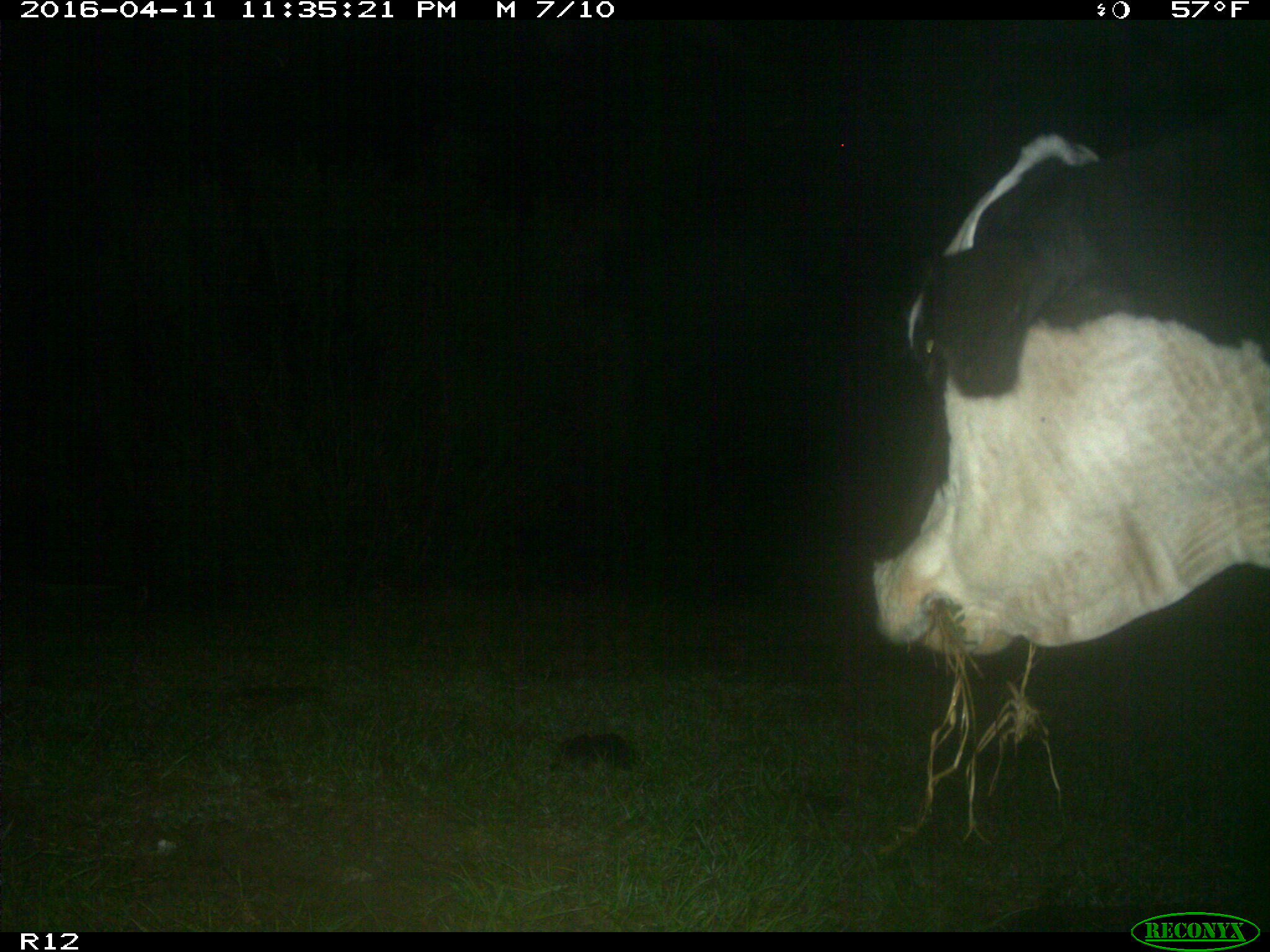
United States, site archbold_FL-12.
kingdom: Animalia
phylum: Chordata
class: Mammalia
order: Artiodactyla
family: Bovidae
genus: Bos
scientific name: Bos taurus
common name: domestic cow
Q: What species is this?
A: Bos taurus (domestic cow).